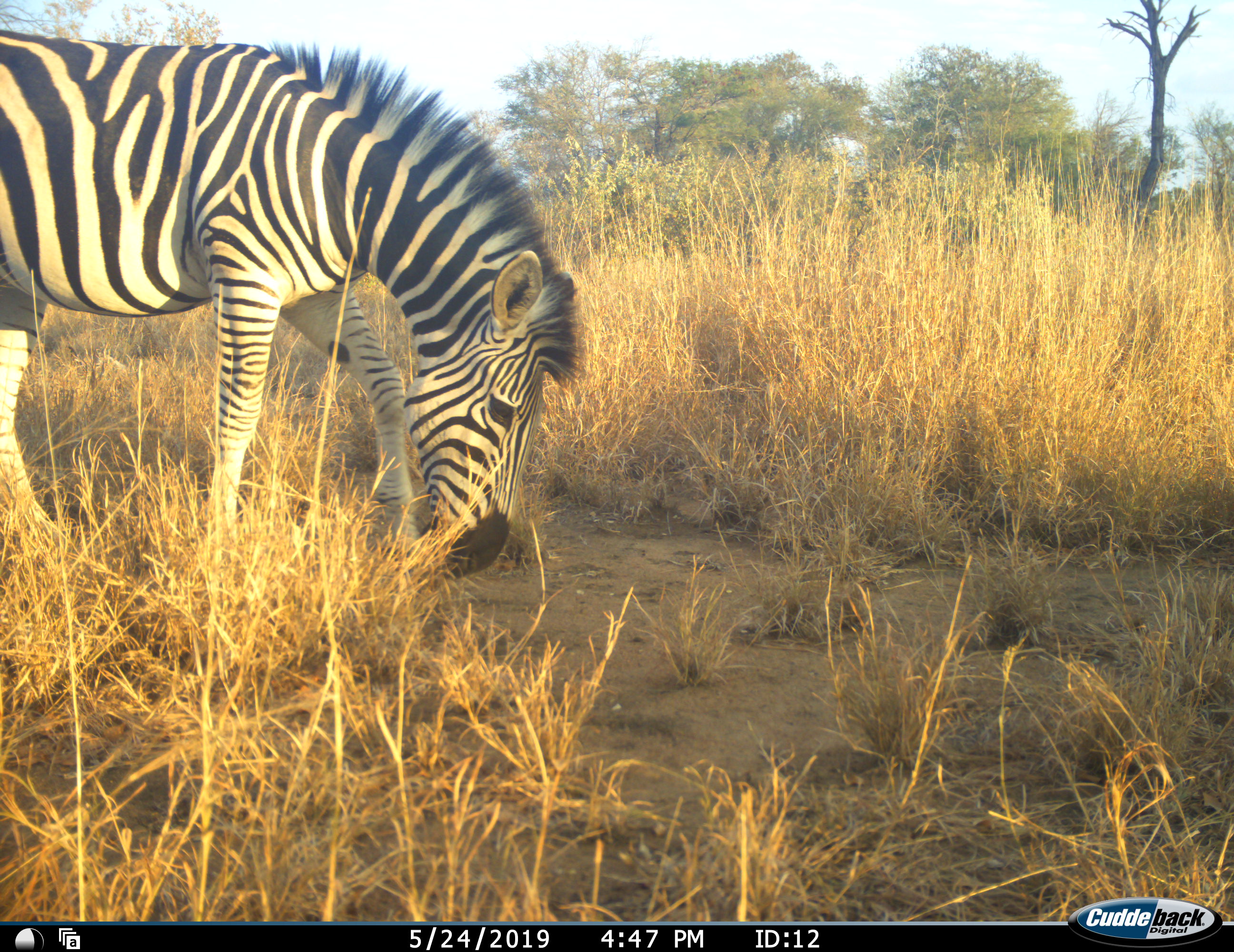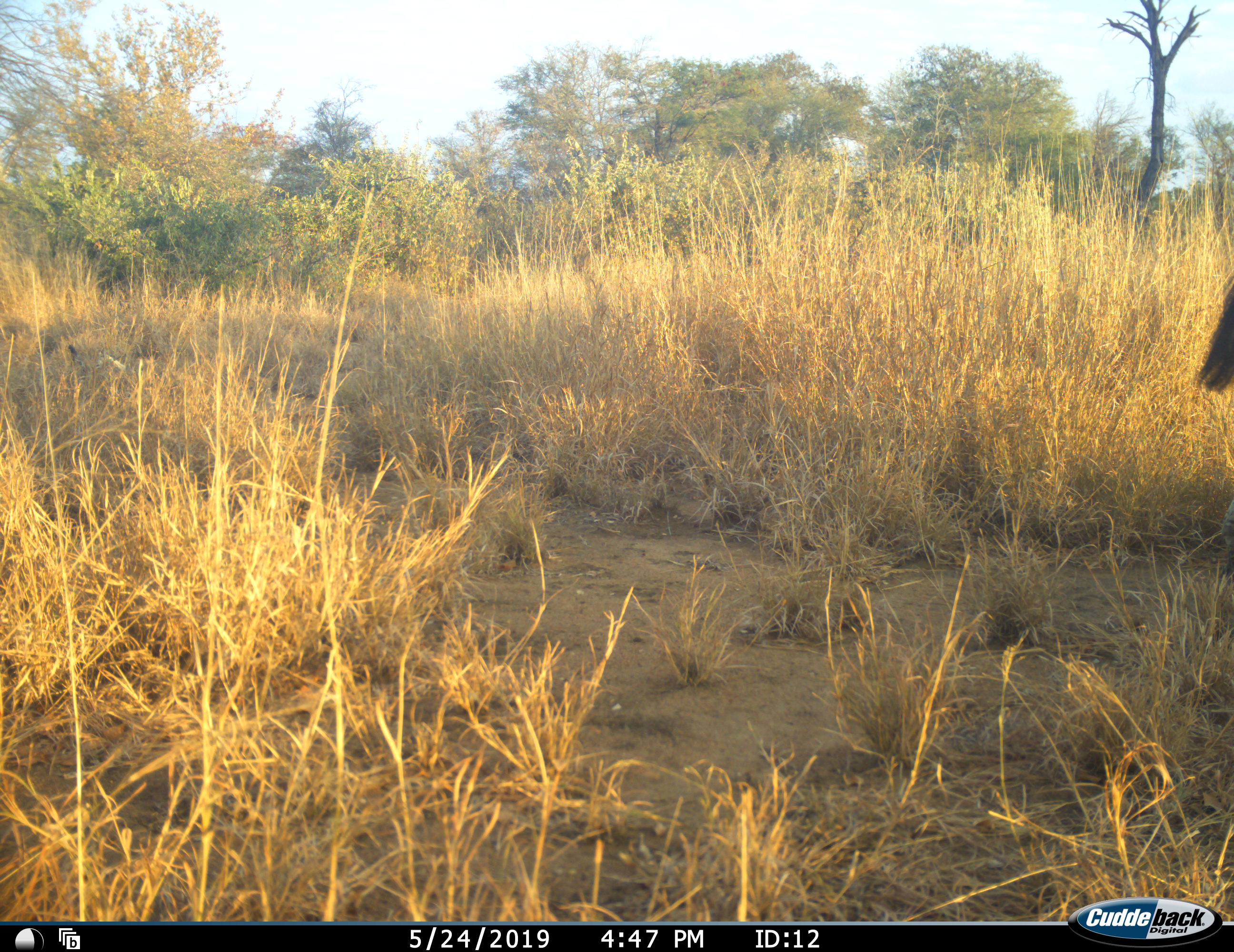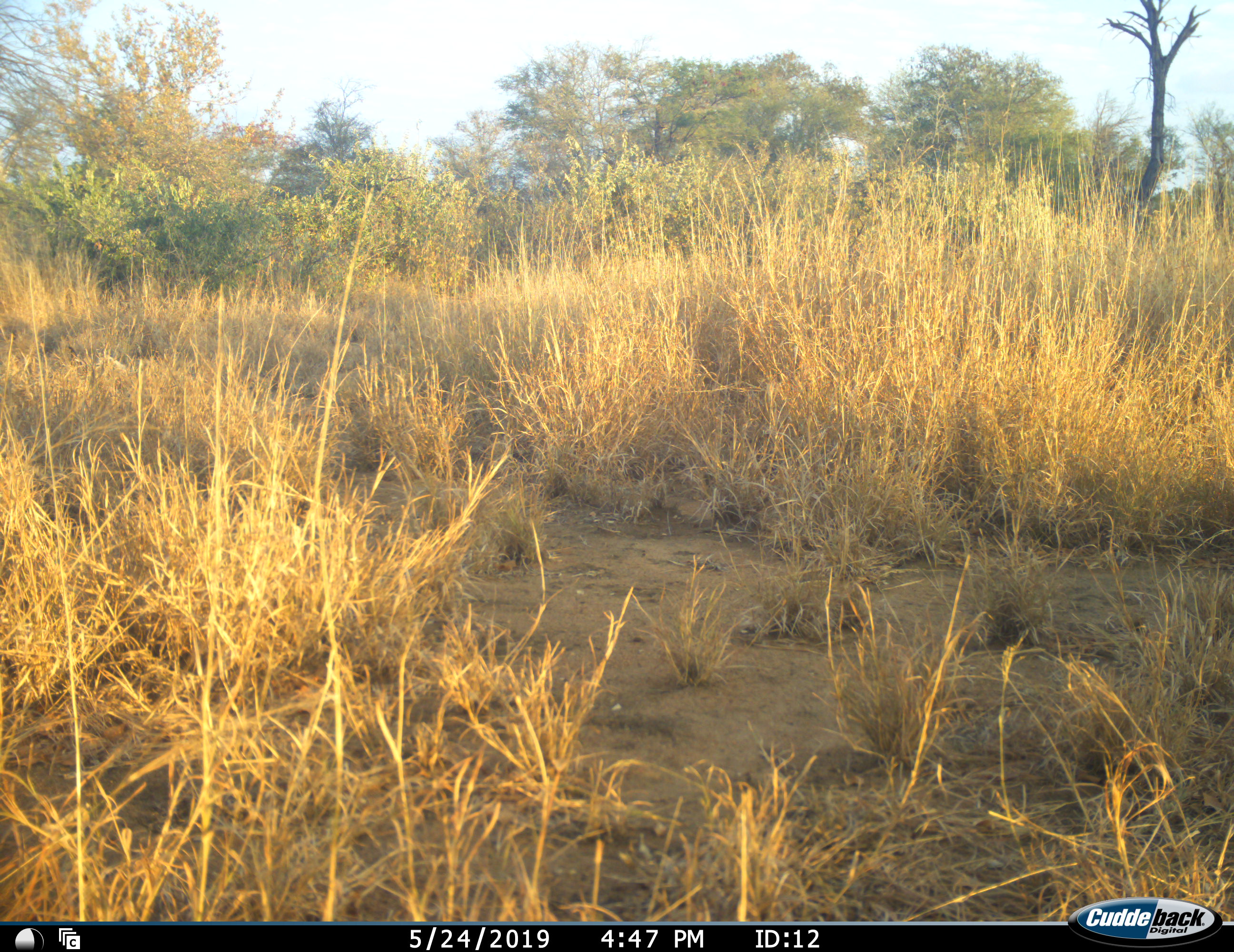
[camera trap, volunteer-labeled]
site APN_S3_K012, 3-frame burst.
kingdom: Animalia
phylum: Chordata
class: Mammalia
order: Perissodactyla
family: Equidae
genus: Equus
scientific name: Equus quagga burchellii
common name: burchell's zebra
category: zebraburchells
Zebraburchells (burchell's zebra) (Equus quagga burchellii), count 1. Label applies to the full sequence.